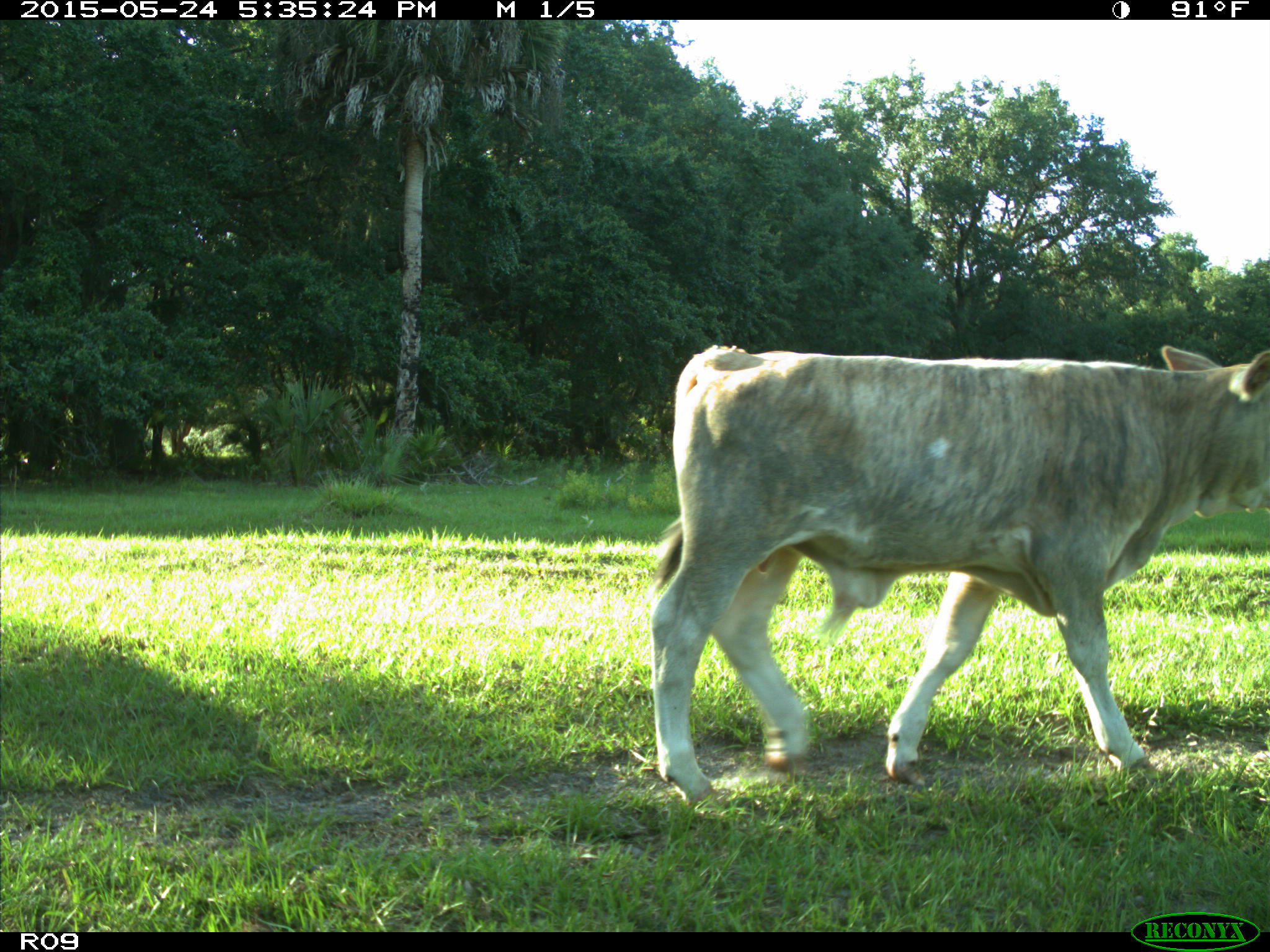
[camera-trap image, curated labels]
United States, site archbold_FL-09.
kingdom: Animalia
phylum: Chordata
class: Mammalia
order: Artiodactyla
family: Bovidae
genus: Bos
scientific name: Bos taurus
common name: domestic cow